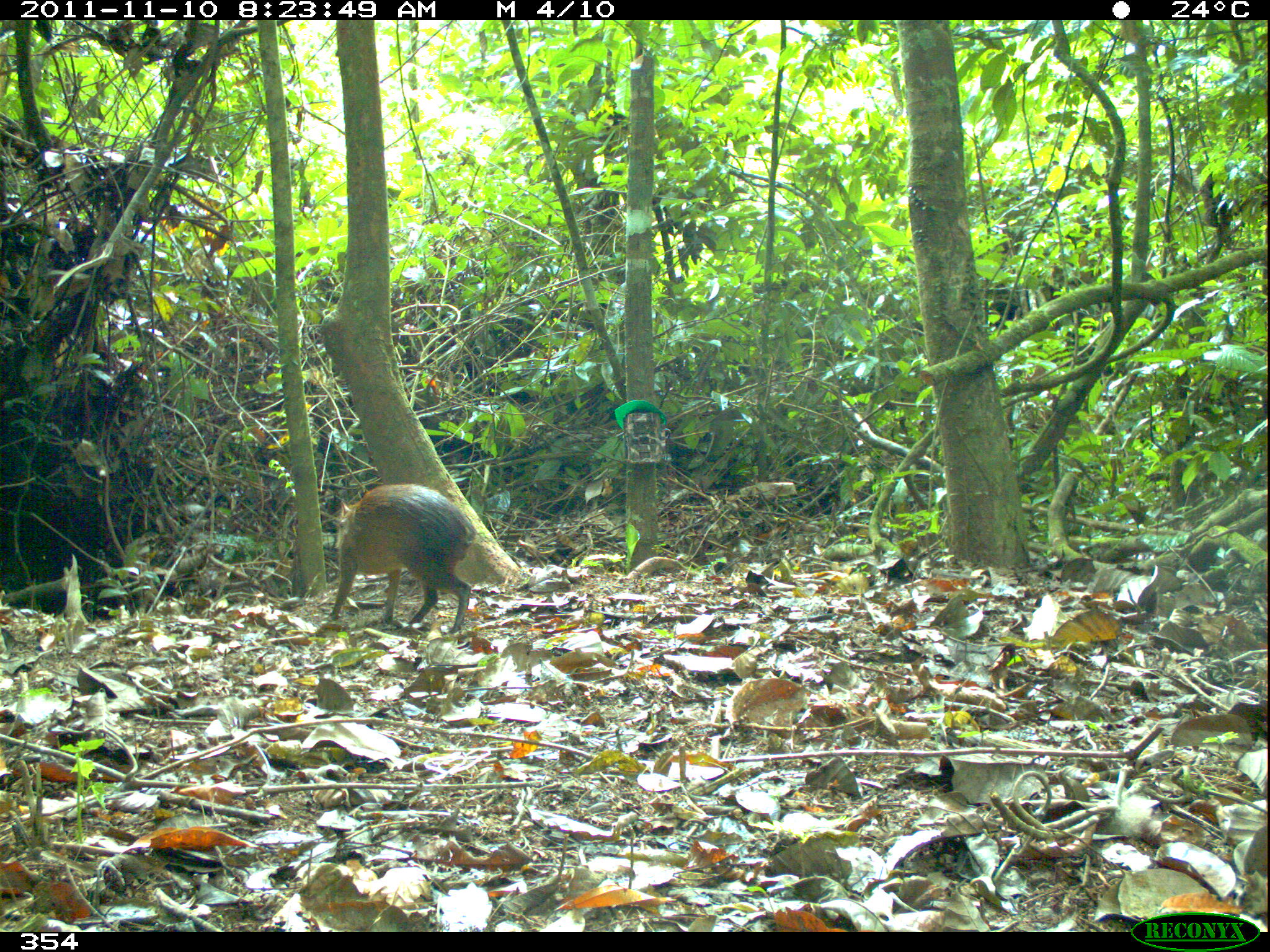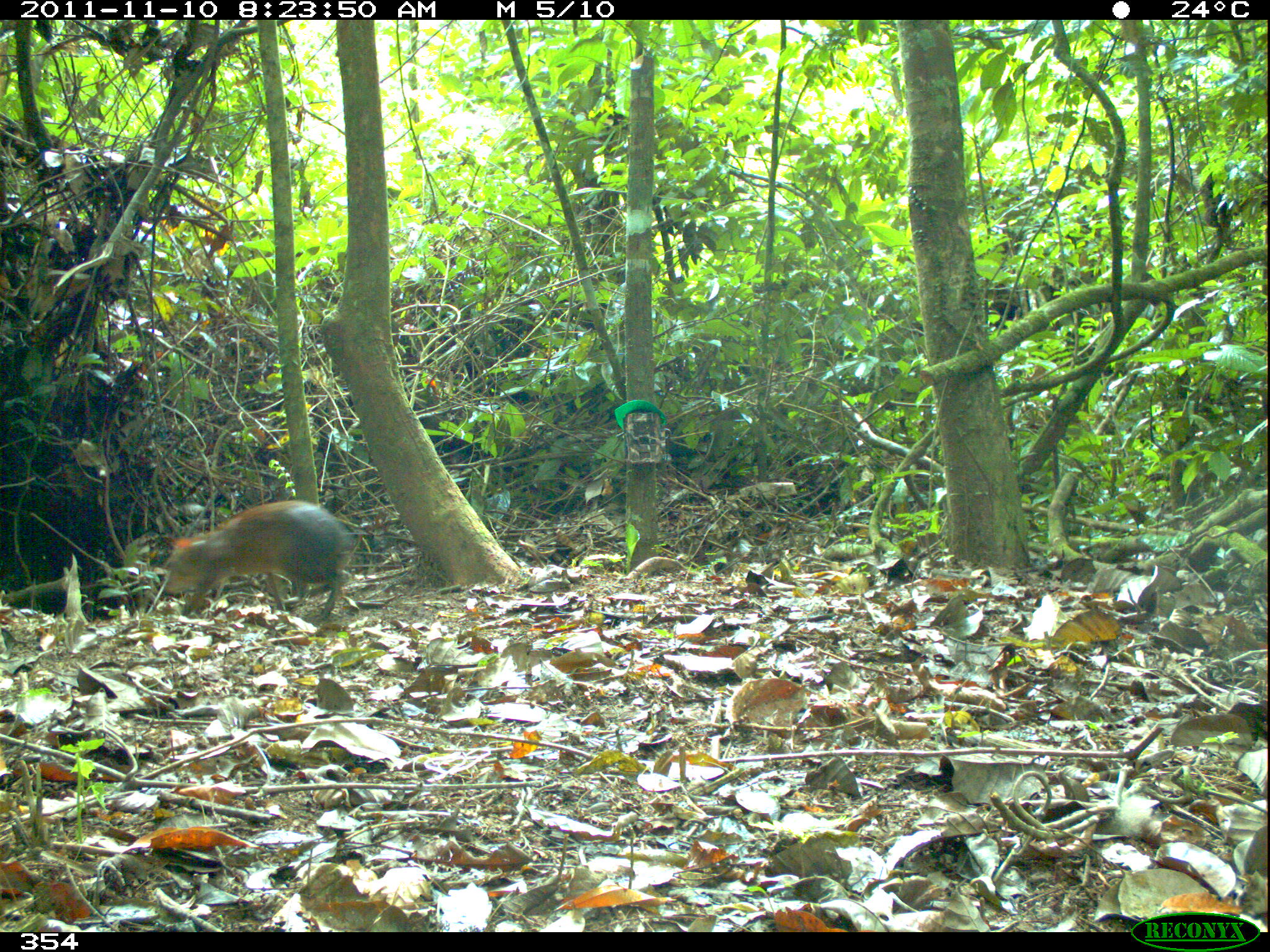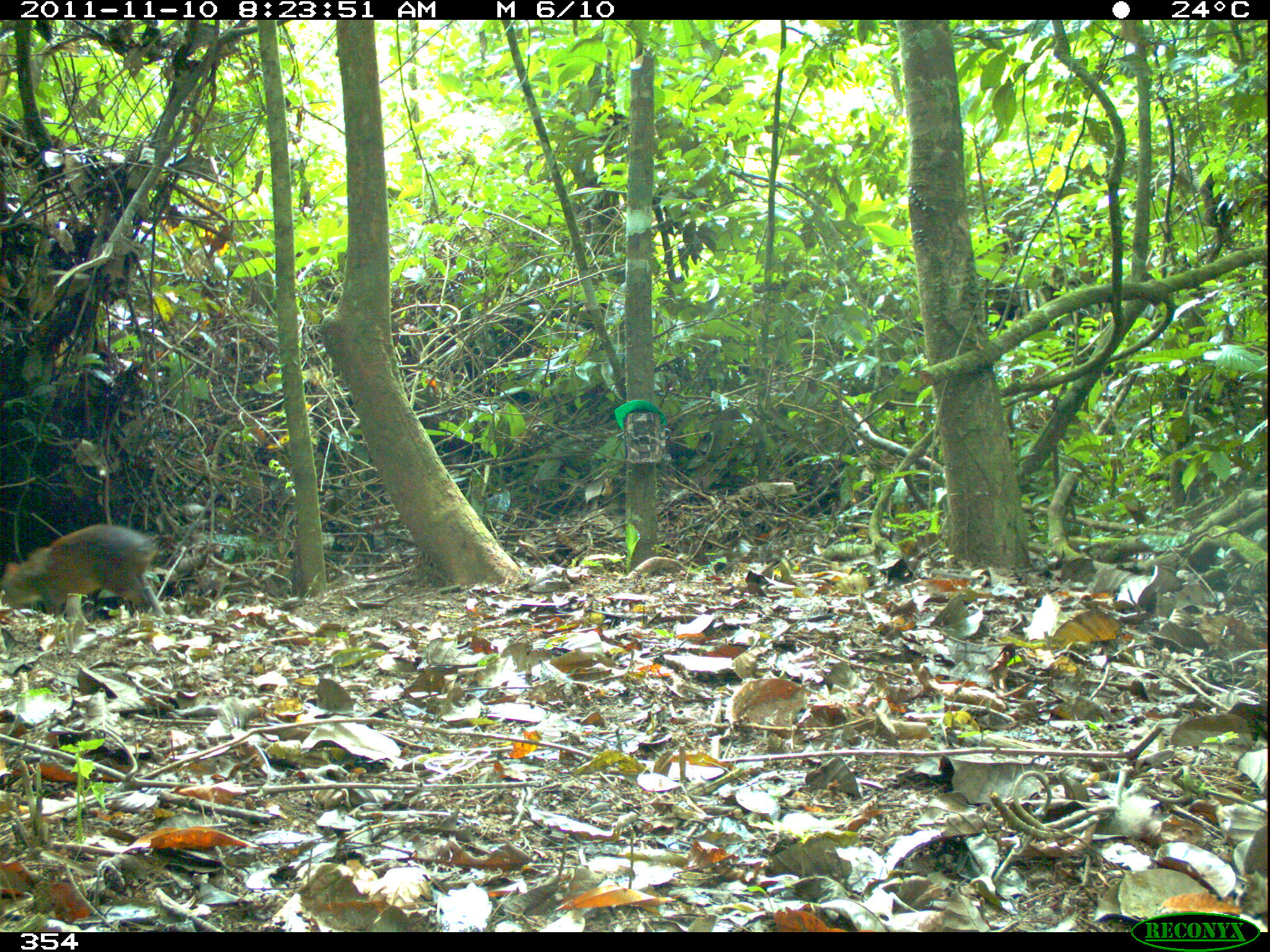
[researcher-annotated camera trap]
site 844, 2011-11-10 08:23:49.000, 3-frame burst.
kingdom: Animalia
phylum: Chordata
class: Mammalia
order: Rodentia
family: Dasyproctidae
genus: Dasyprocta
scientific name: Dasyprocta punctata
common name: central american agouti